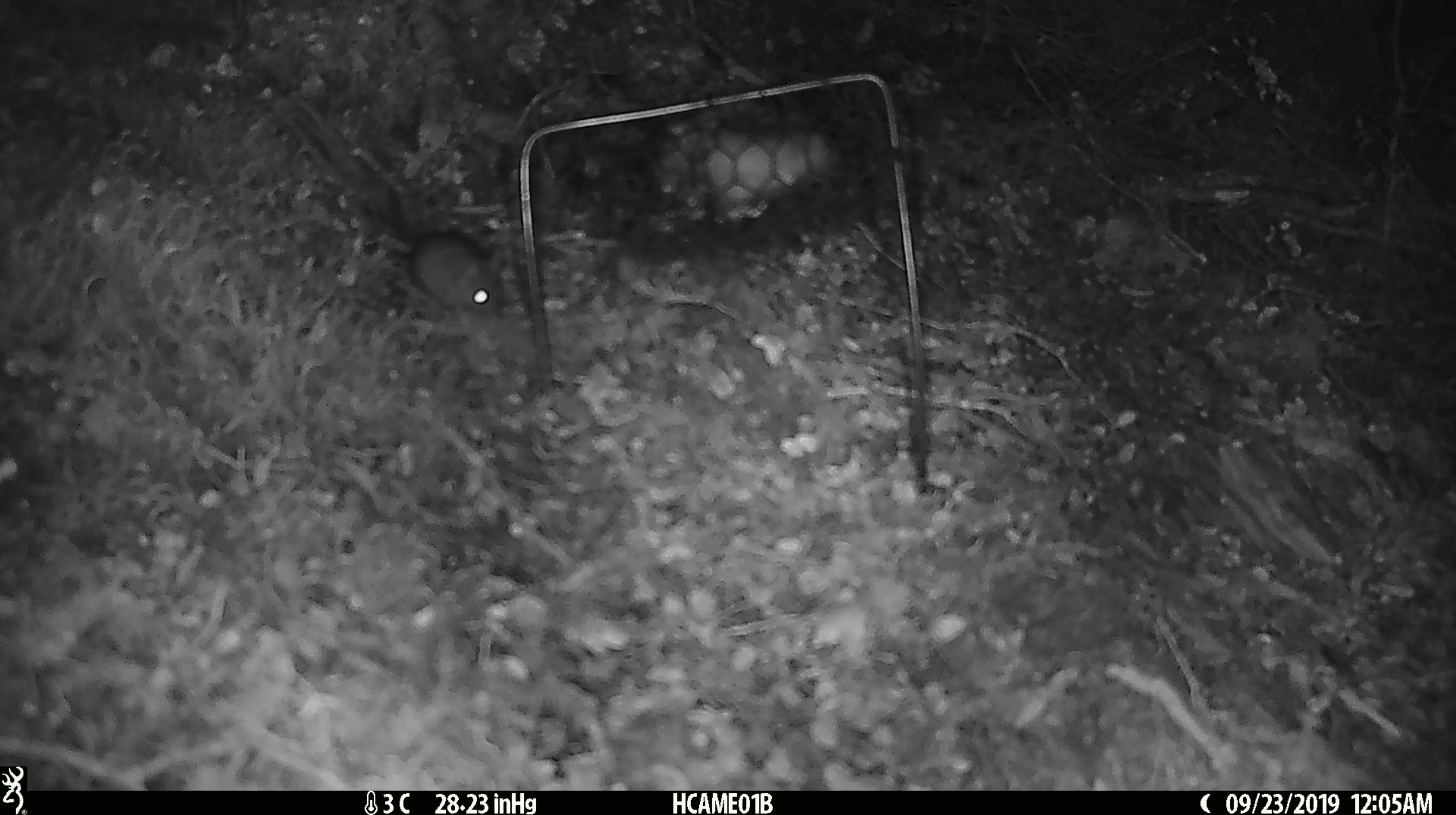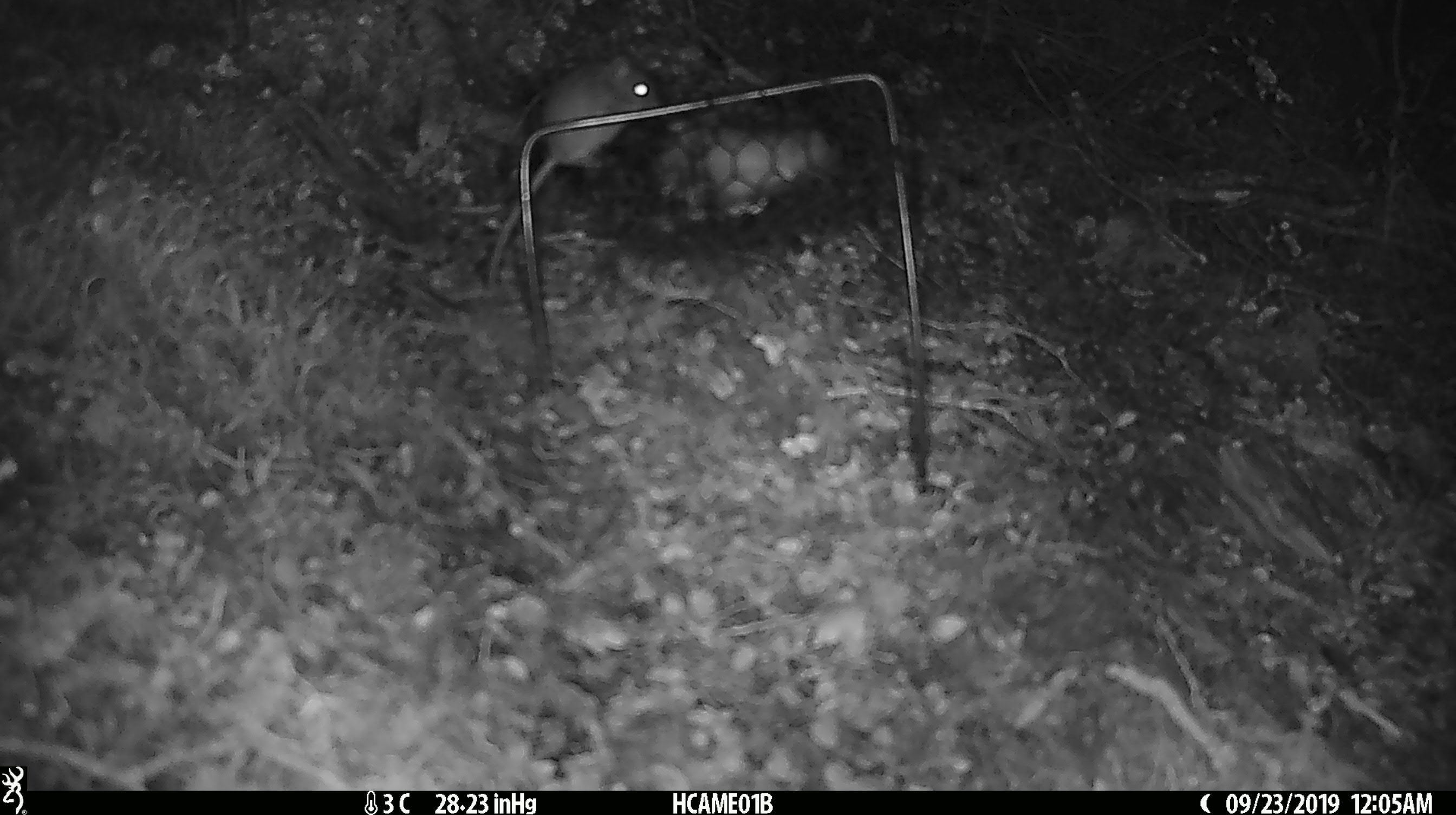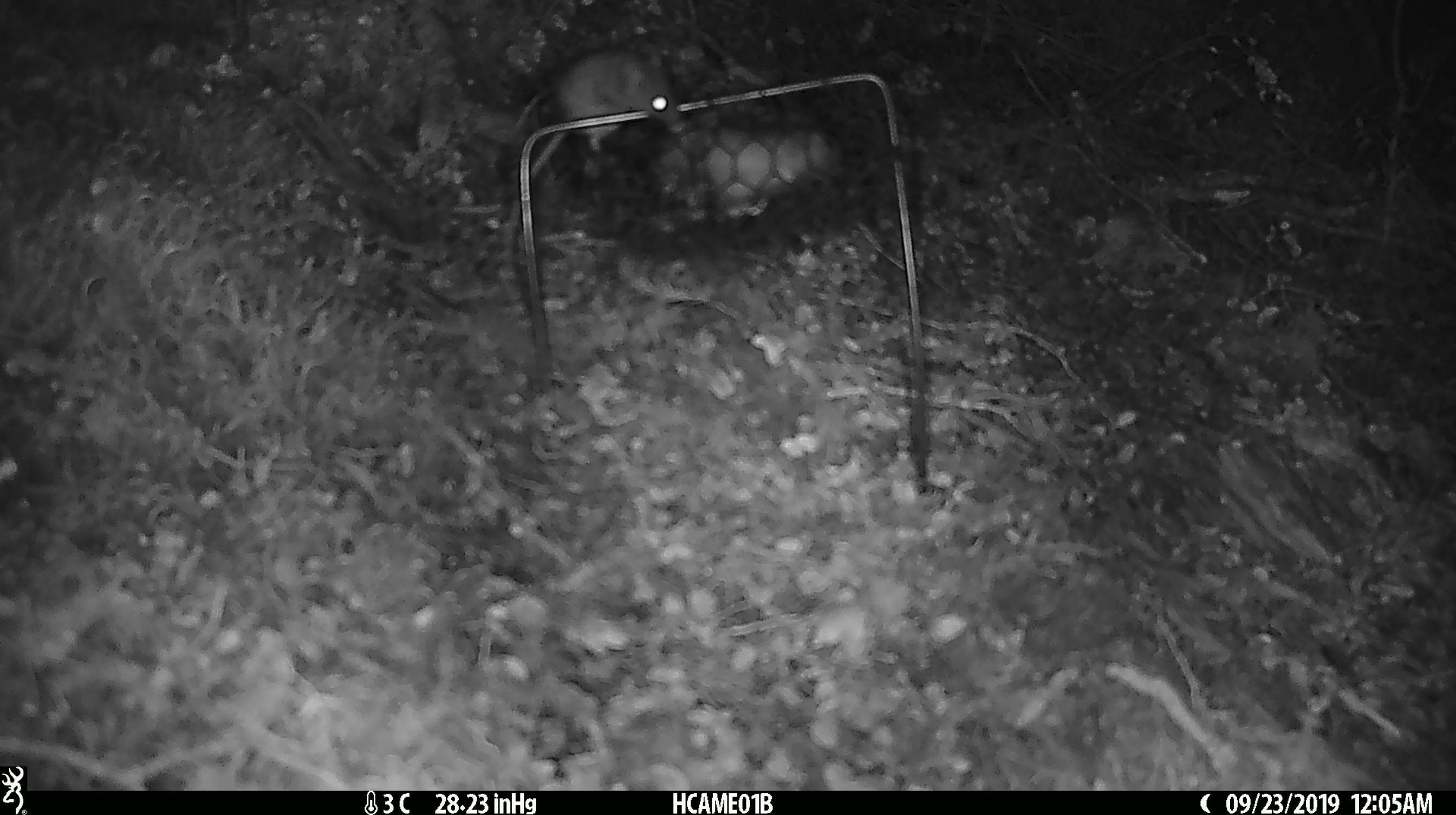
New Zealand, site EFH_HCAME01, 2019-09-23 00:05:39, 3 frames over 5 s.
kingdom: Animalia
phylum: Chordata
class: Mammalia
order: Rodentia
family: Muridae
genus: Mus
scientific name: Mus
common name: mouse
Mouse (Mus).